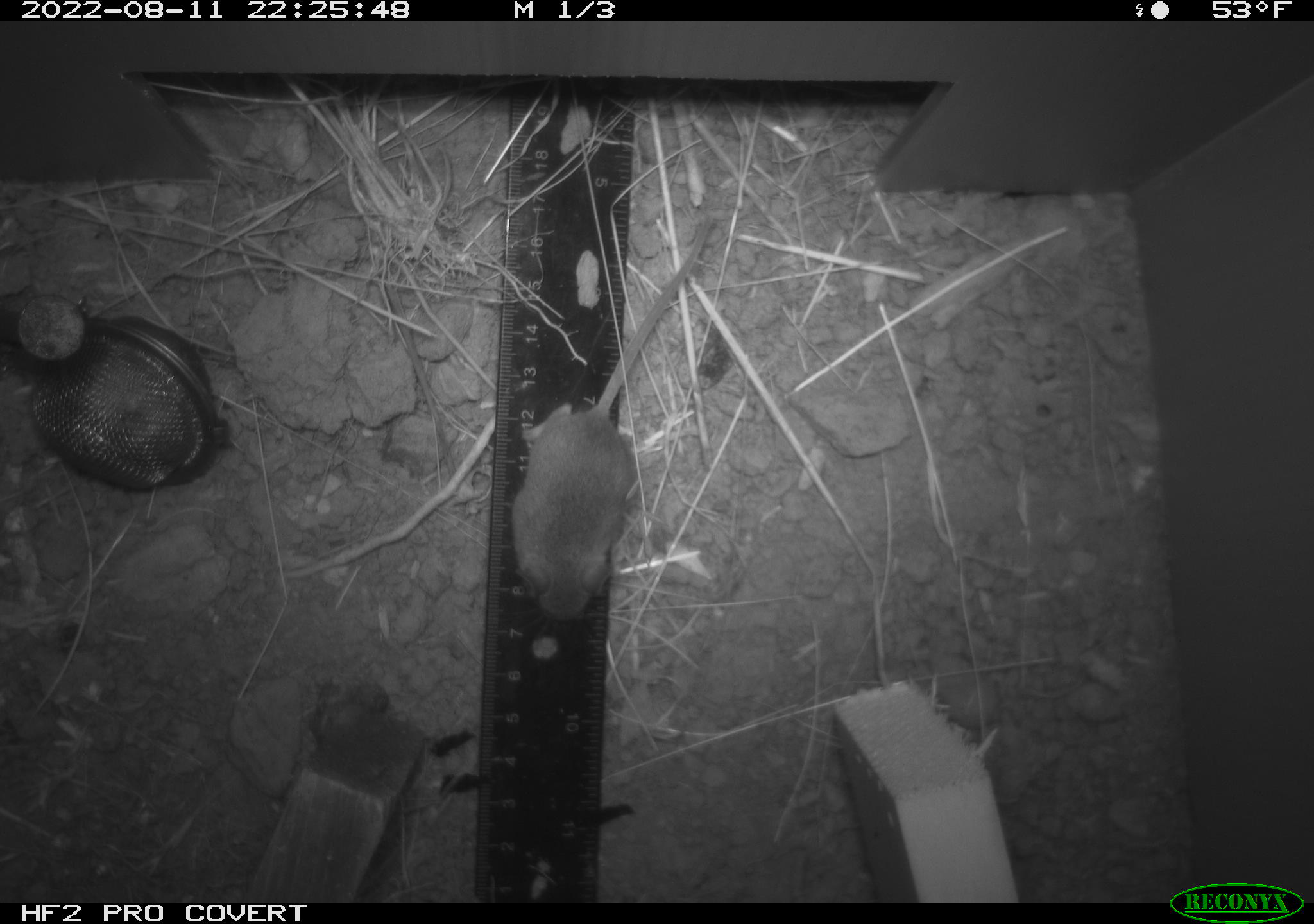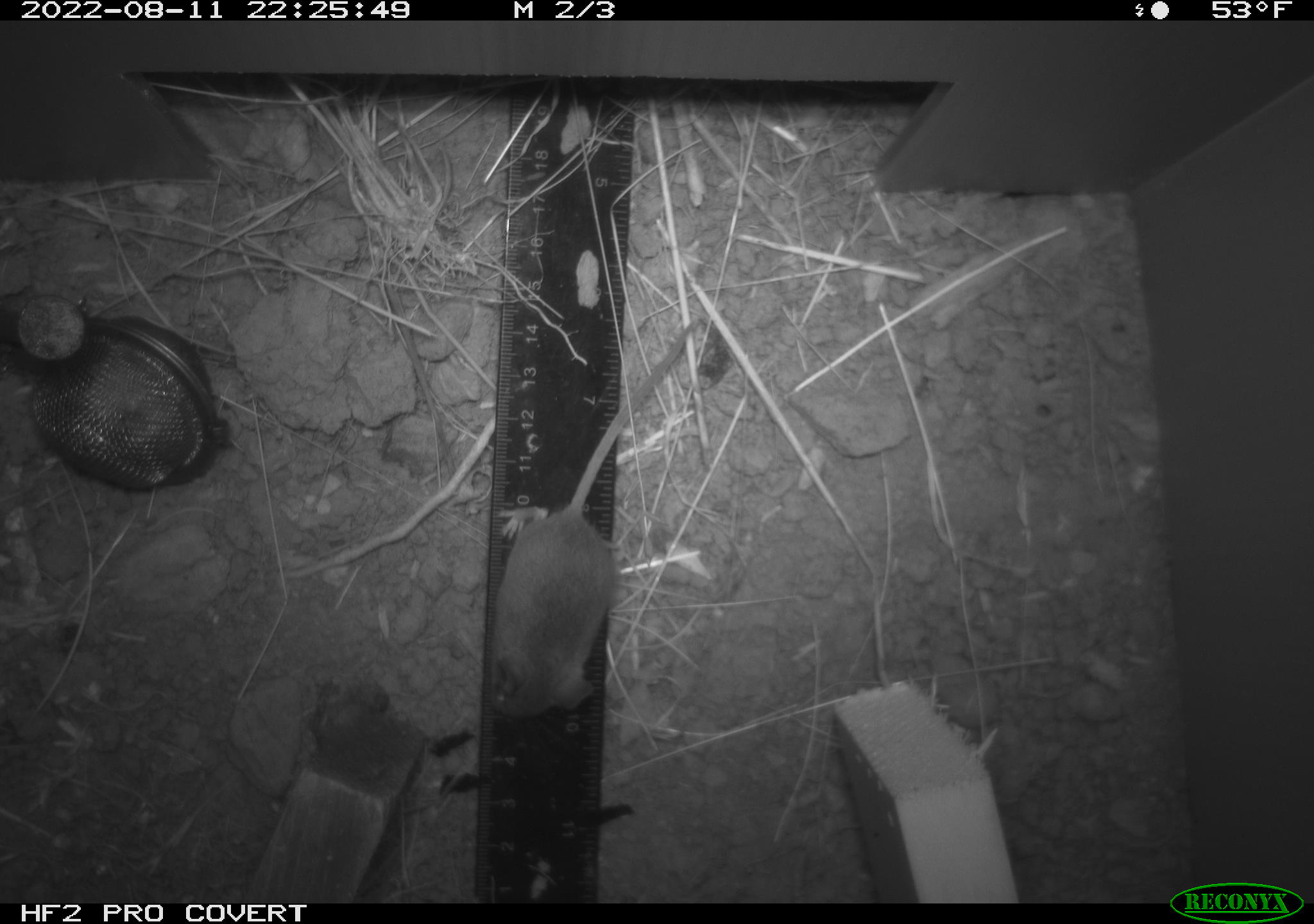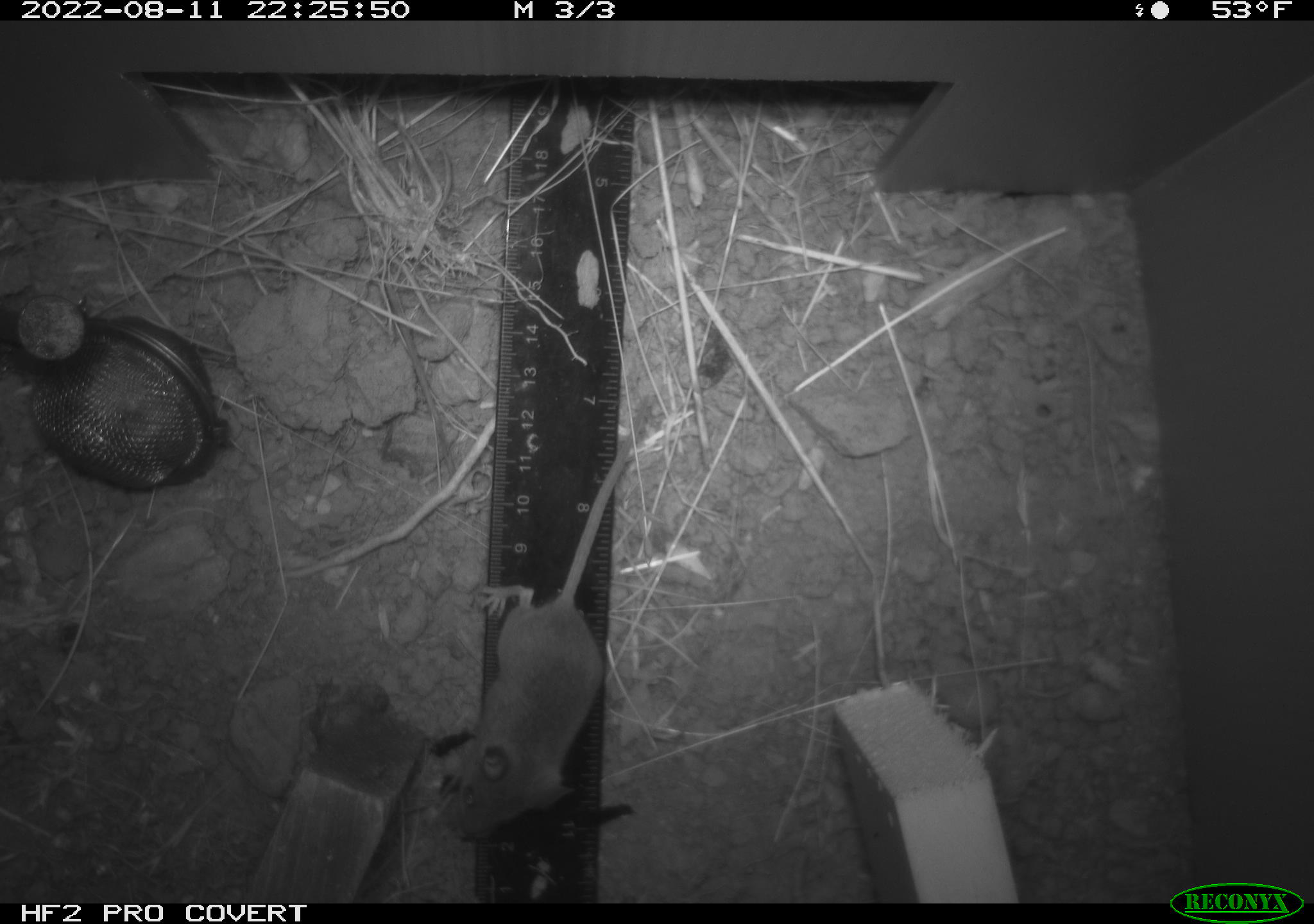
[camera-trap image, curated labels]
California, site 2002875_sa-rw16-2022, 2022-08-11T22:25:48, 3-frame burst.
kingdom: Animalia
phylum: Chordata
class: Mammalia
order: Rodentia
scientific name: Rodentia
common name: mouse species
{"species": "mouse species (Rodentia)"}